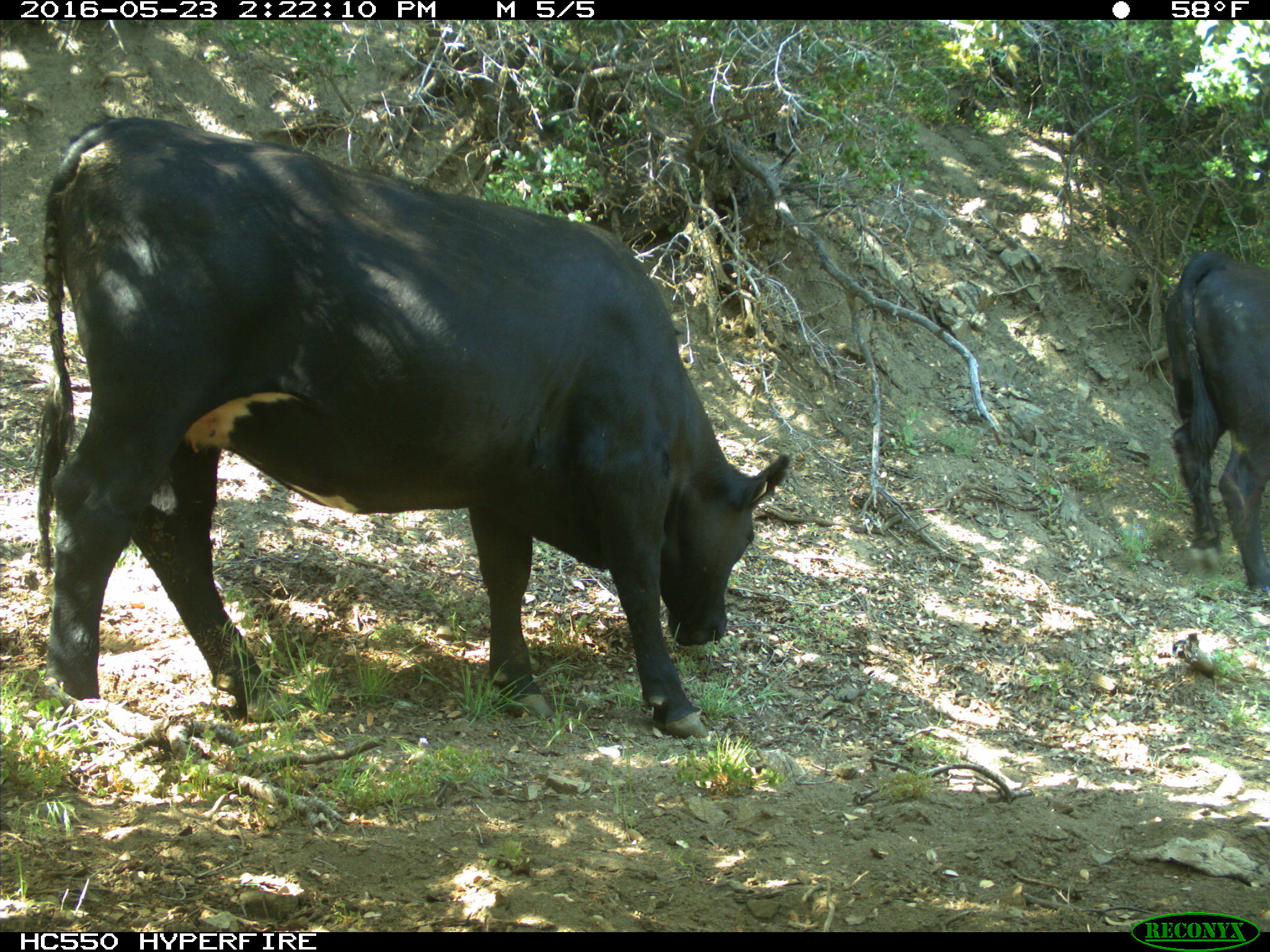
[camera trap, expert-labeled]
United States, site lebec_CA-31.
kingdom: Animalia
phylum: Chordata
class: Mammalia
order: Artiodactyla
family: Bovidae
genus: Bos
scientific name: Bos taurus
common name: domestic cow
Bos taurus (domestic cow).